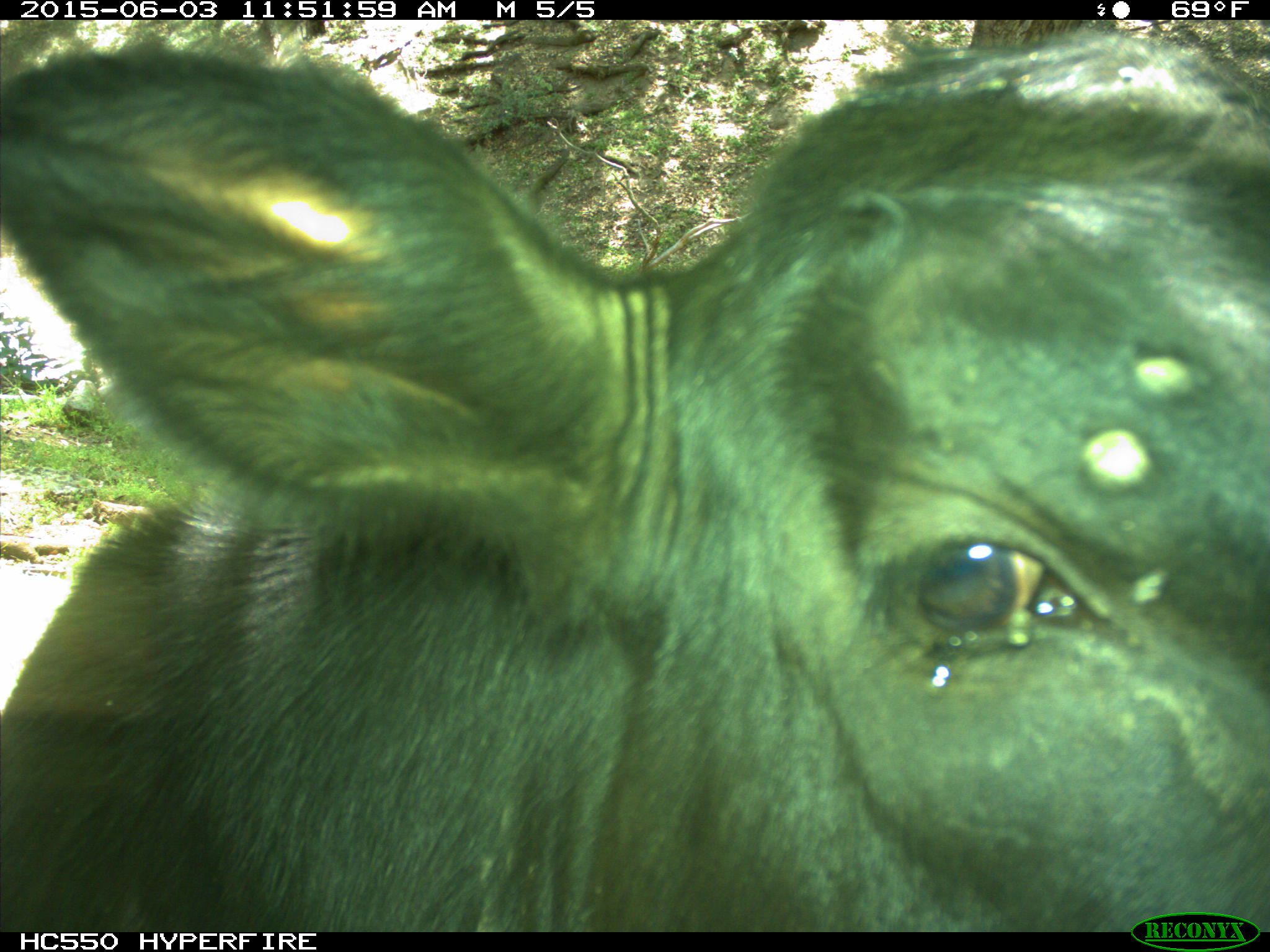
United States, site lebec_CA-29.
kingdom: Animalia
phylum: Chordata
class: Mammalia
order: Artiodactyla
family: Bovidae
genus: Bos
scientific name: Bos taurus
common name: domestic cow